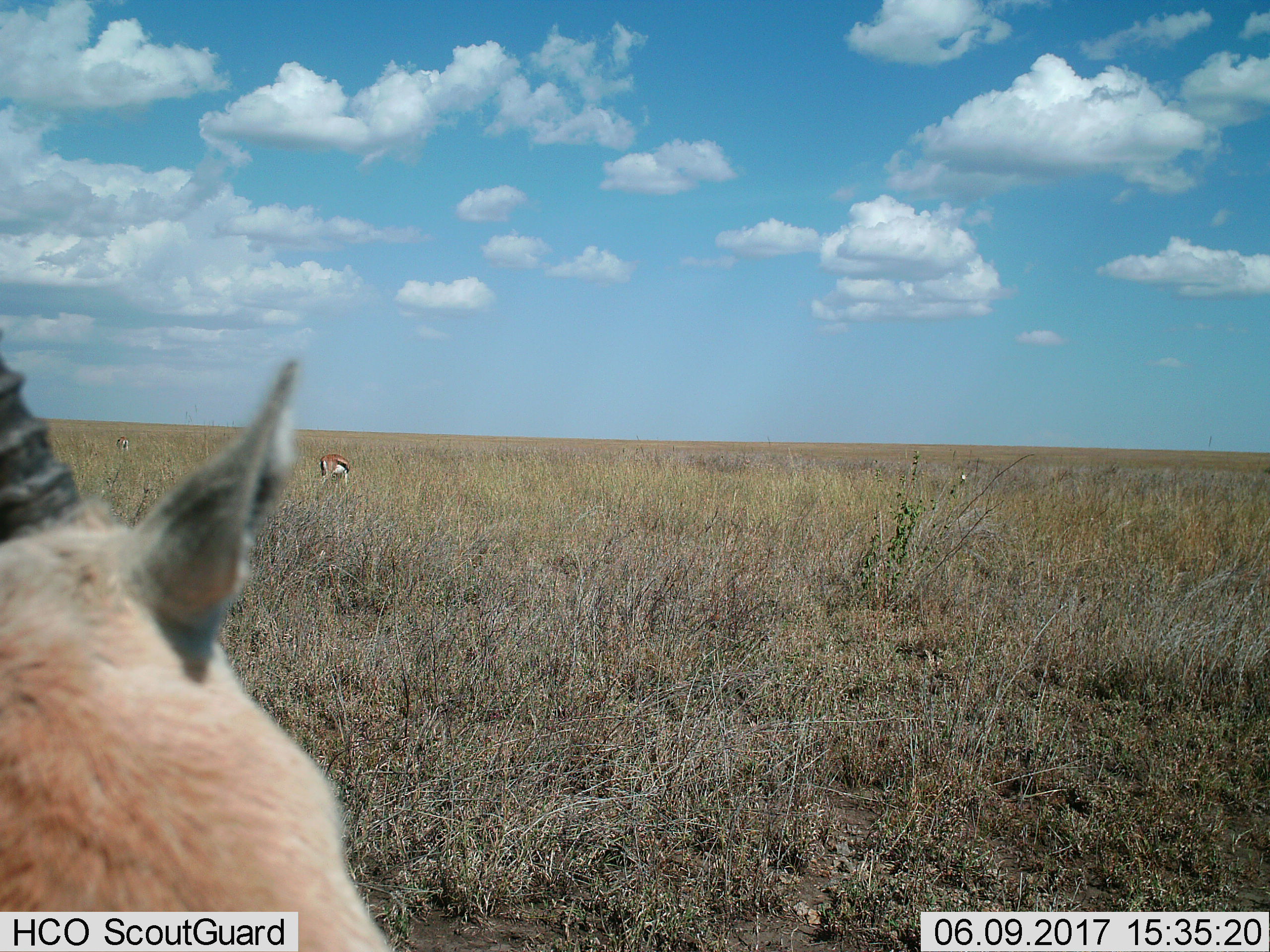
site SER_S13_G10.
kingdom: Animalia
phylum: Chordata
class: Mammalia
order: Artiodactyla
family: Bovidae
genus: Eudorcas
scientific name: Eudorcas thomsonii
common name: thomson's gazelle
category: gazellethomsons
Gazellethomsons (thomson's gazelle) (Eudorcas thomsonii), count 3. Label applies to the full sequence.